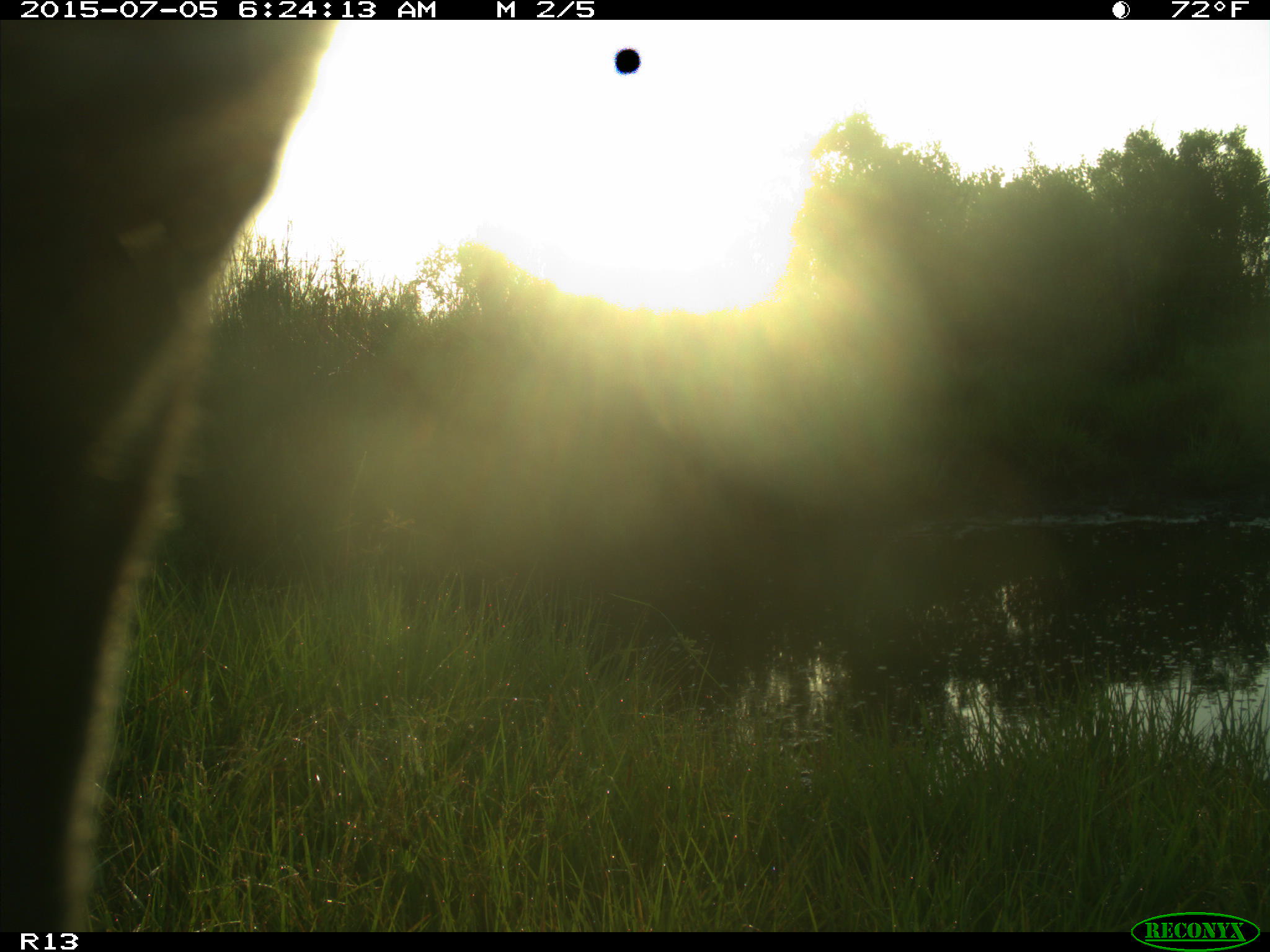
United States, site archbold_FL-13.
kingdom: Animalia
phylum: Chordata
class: Mammalia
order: Artiodactyla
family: Bovidae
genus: Bos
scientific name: Bos taurus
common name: domestic cow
Bos taurus (domestic cow).